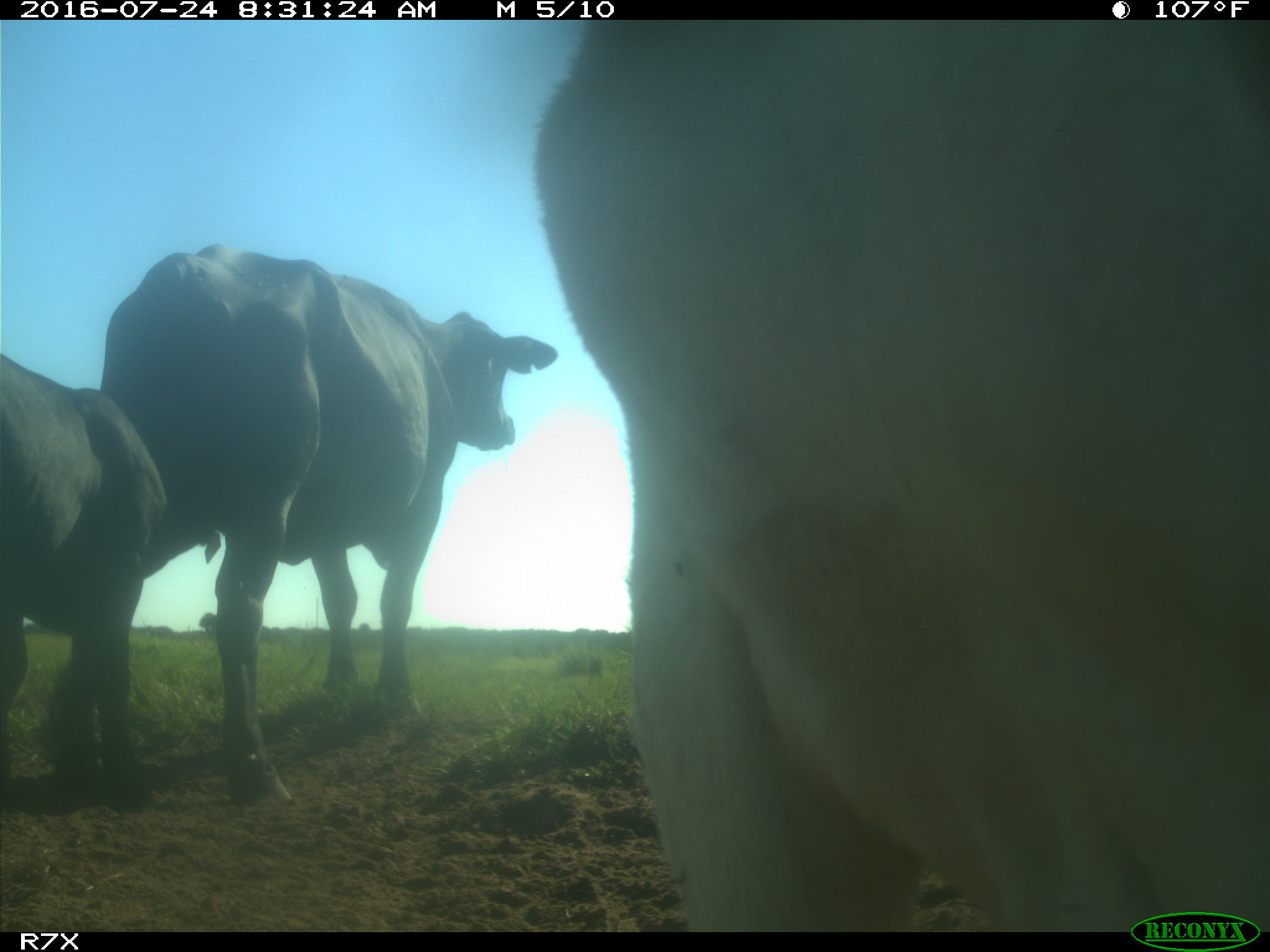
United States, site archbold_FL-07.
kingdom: Animalia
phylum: Chordata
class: Mammalia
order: Artiodactyla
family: Bovidae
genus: Bos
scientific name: Bos taurus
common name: domestic cow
Bos taurus (domestic cow).